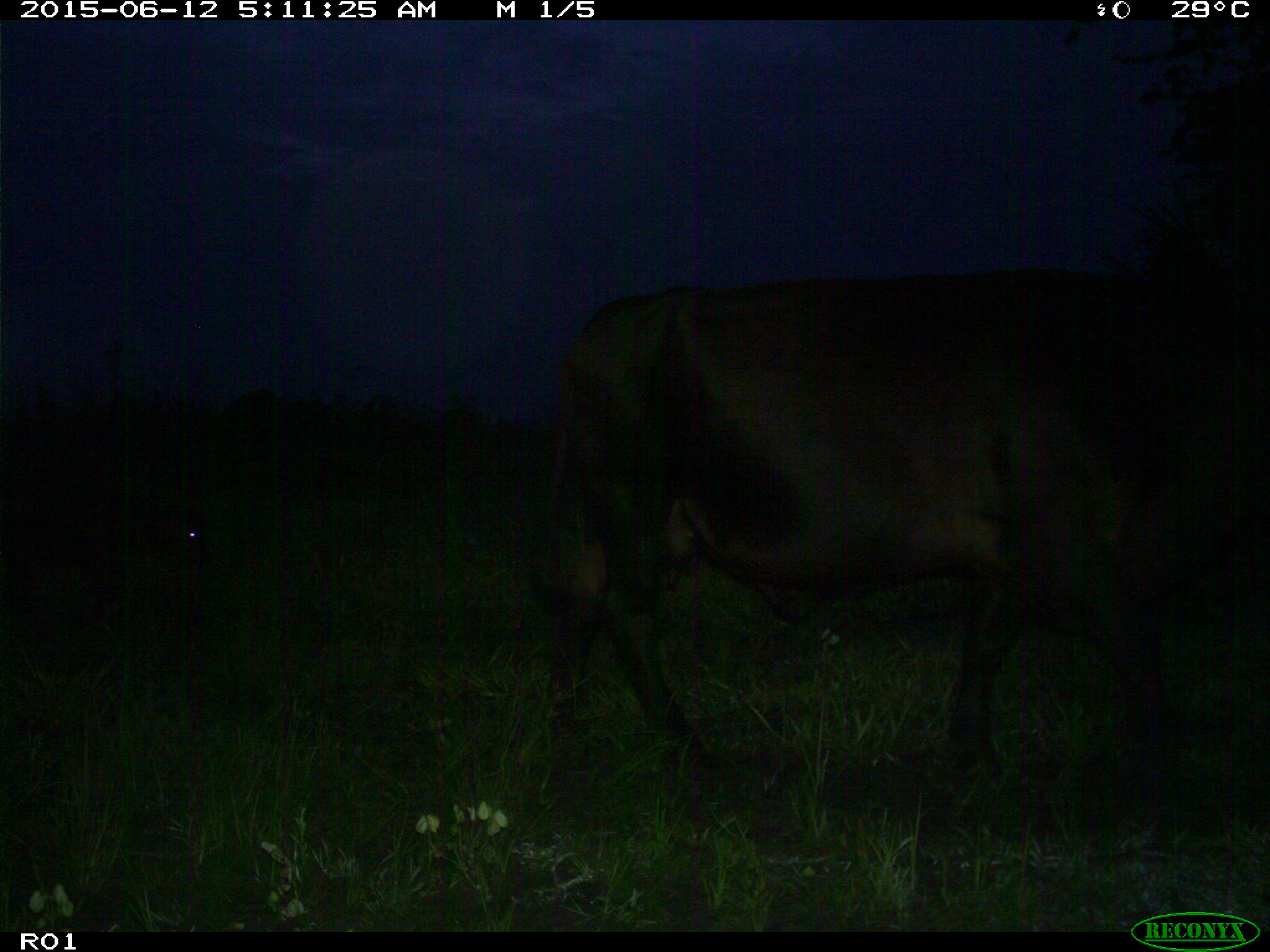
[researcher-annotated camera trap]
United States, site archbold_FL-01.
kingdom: Animalia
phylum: Chordata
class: Mammalia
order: Artiodactyla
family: Bovidae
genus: Bos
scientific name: Bos taurus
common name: domestic cow